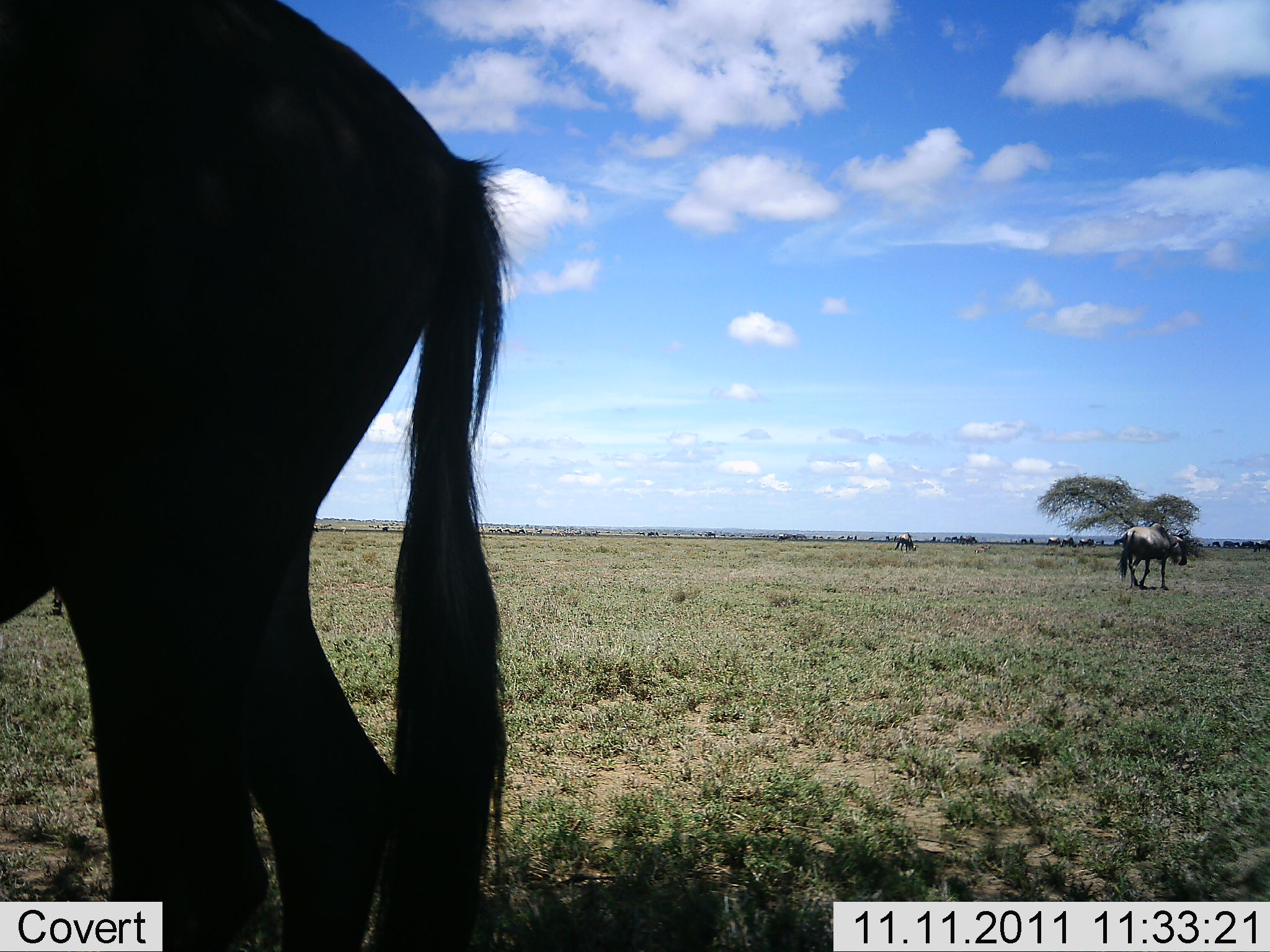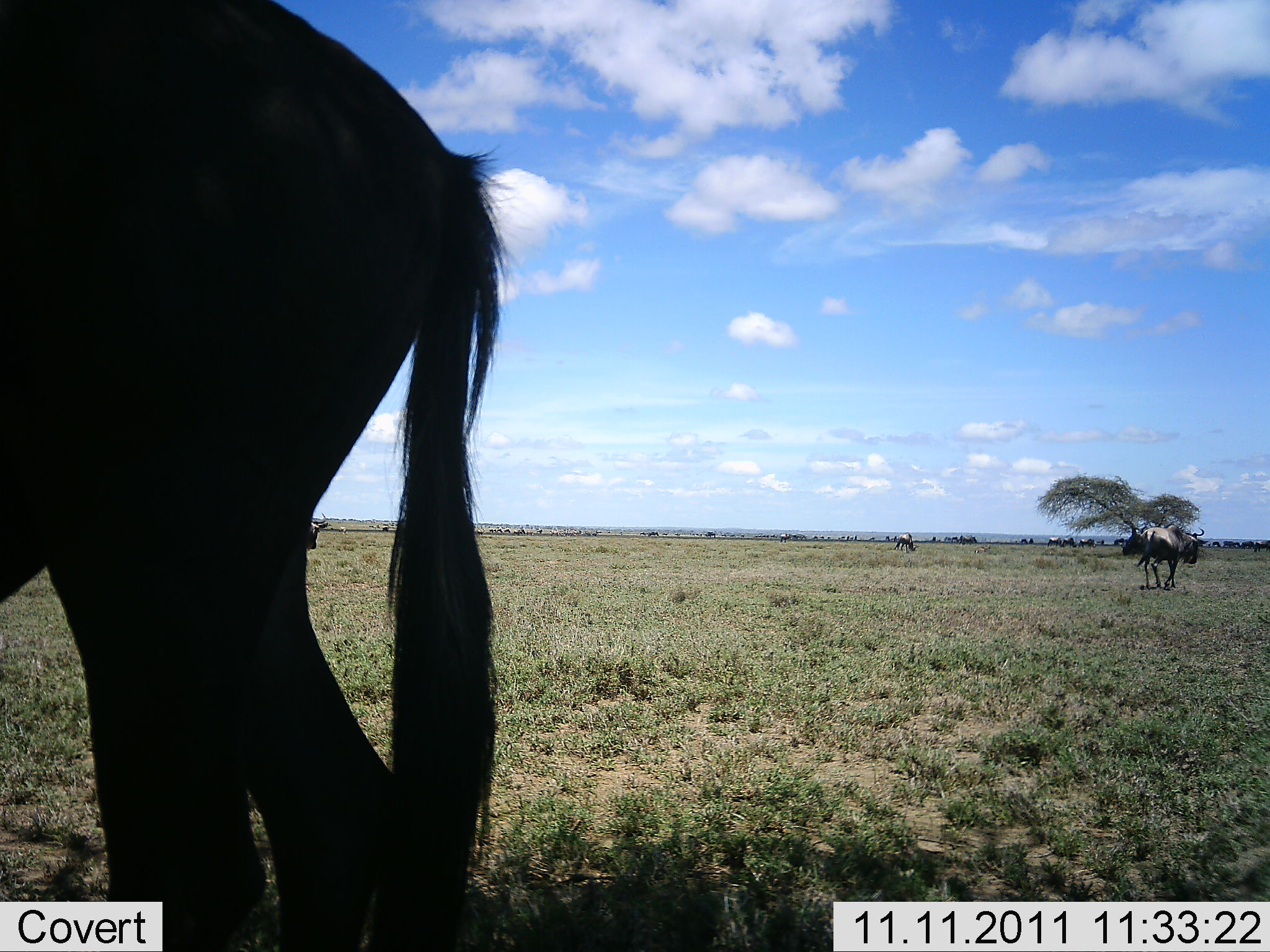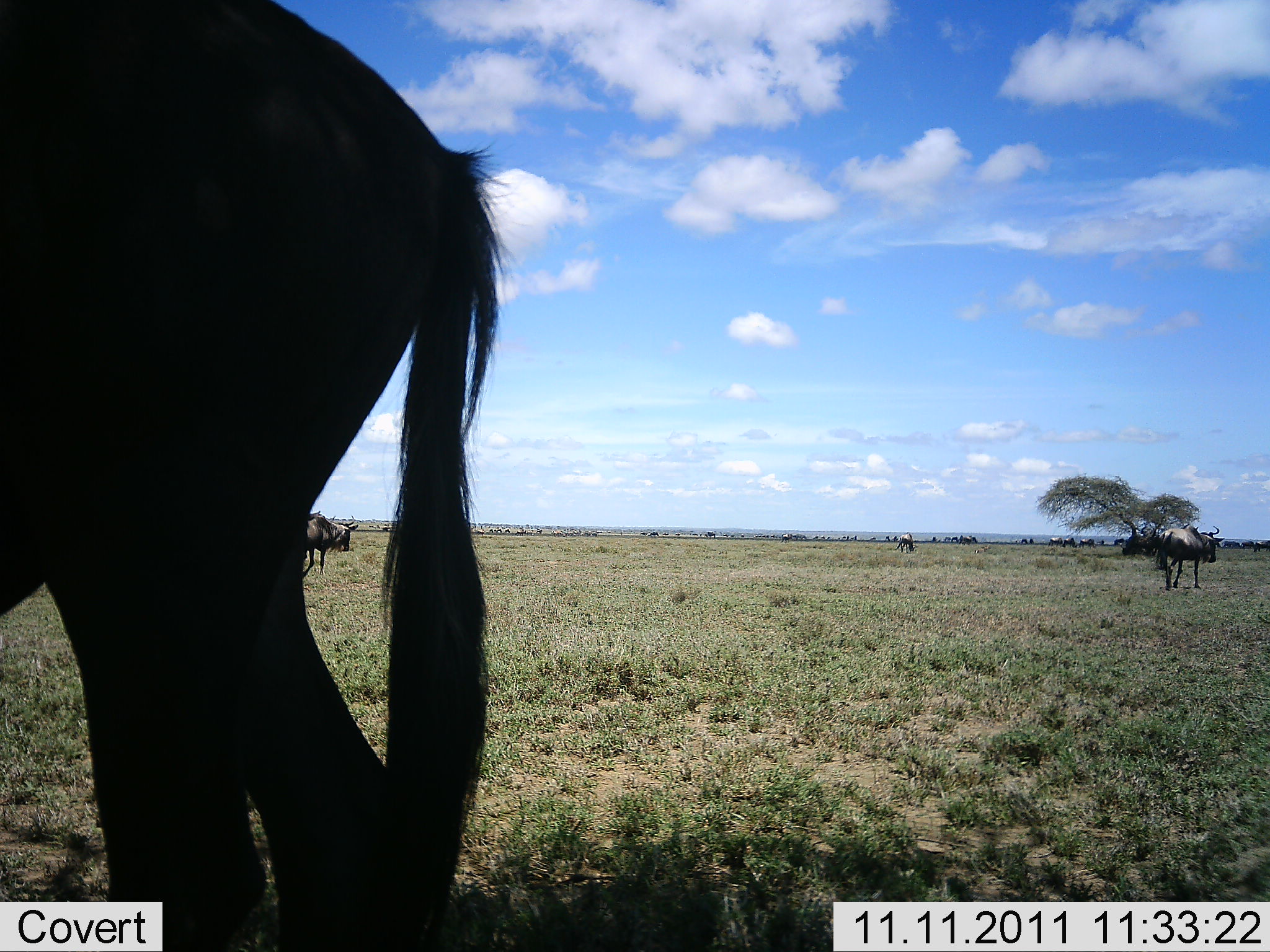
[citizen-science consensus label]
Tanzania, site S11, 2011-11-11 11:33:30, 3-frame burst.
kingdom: Animalia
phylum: Chordata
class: Mammalia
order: Artiodactyla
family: Bovidae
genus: Connochaetes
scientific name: Connochaetes taurinus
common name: blue wildebeest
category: wildebeest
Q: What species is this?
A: Wildebeest (blue wildebeest) (Connochaetes taurinus).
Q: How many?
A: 4.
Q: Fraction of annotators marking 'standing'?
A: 71%.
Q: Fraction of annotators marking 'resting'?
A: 7%.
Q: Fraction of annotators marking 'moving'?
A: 93%.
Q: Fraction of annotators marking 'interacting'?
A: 0%.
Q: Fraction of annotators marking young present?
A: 0%.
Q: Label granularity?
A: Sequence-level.